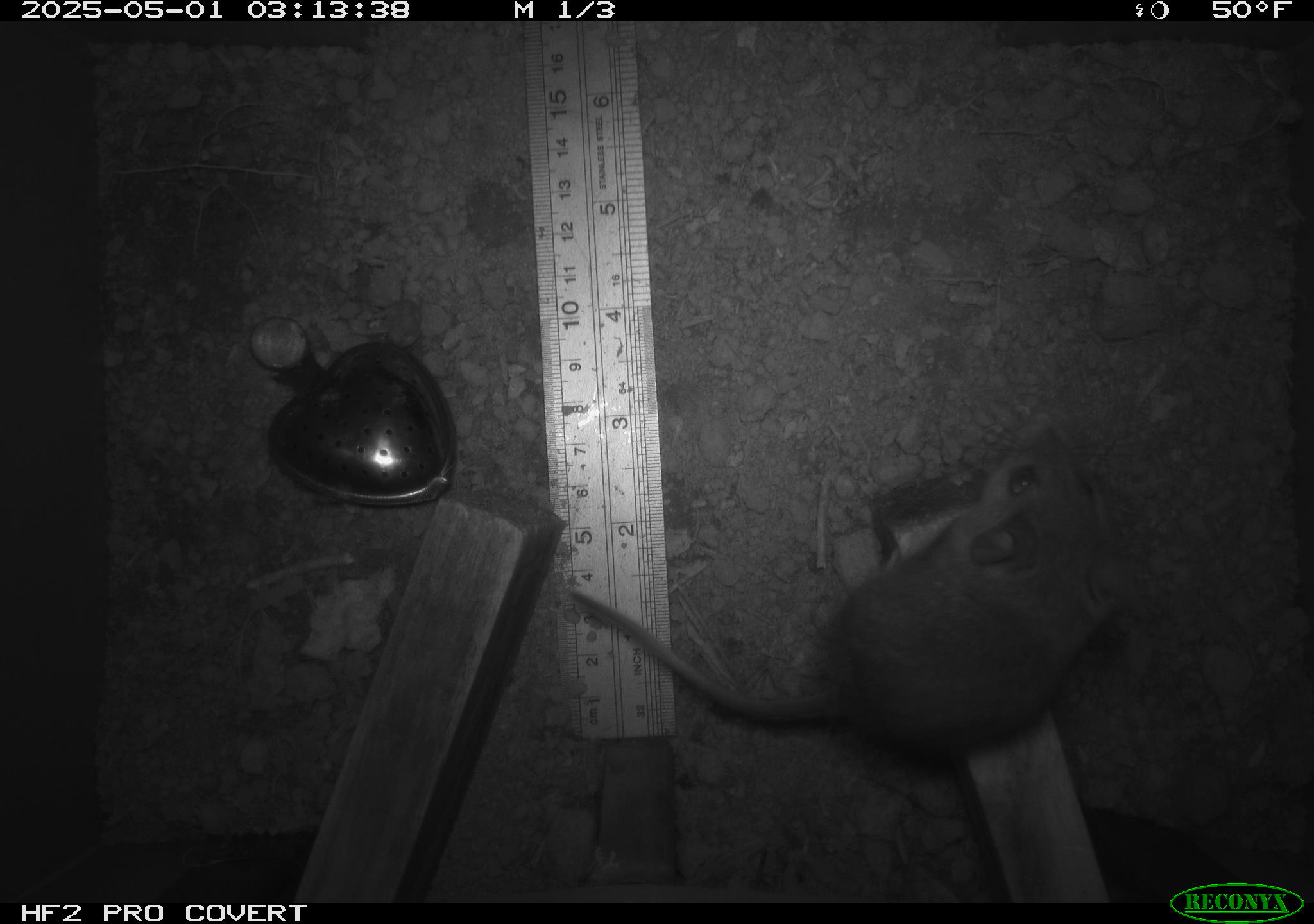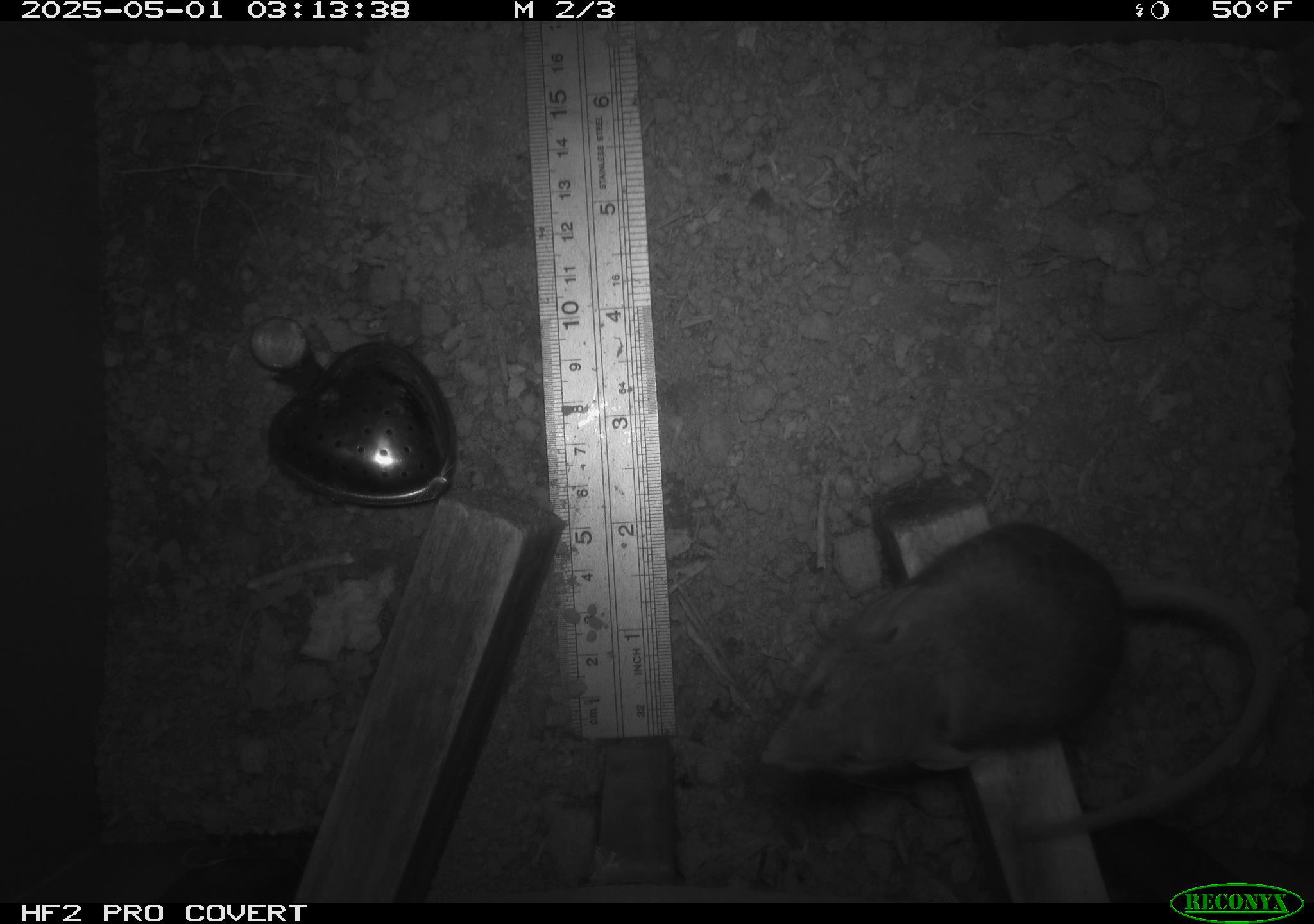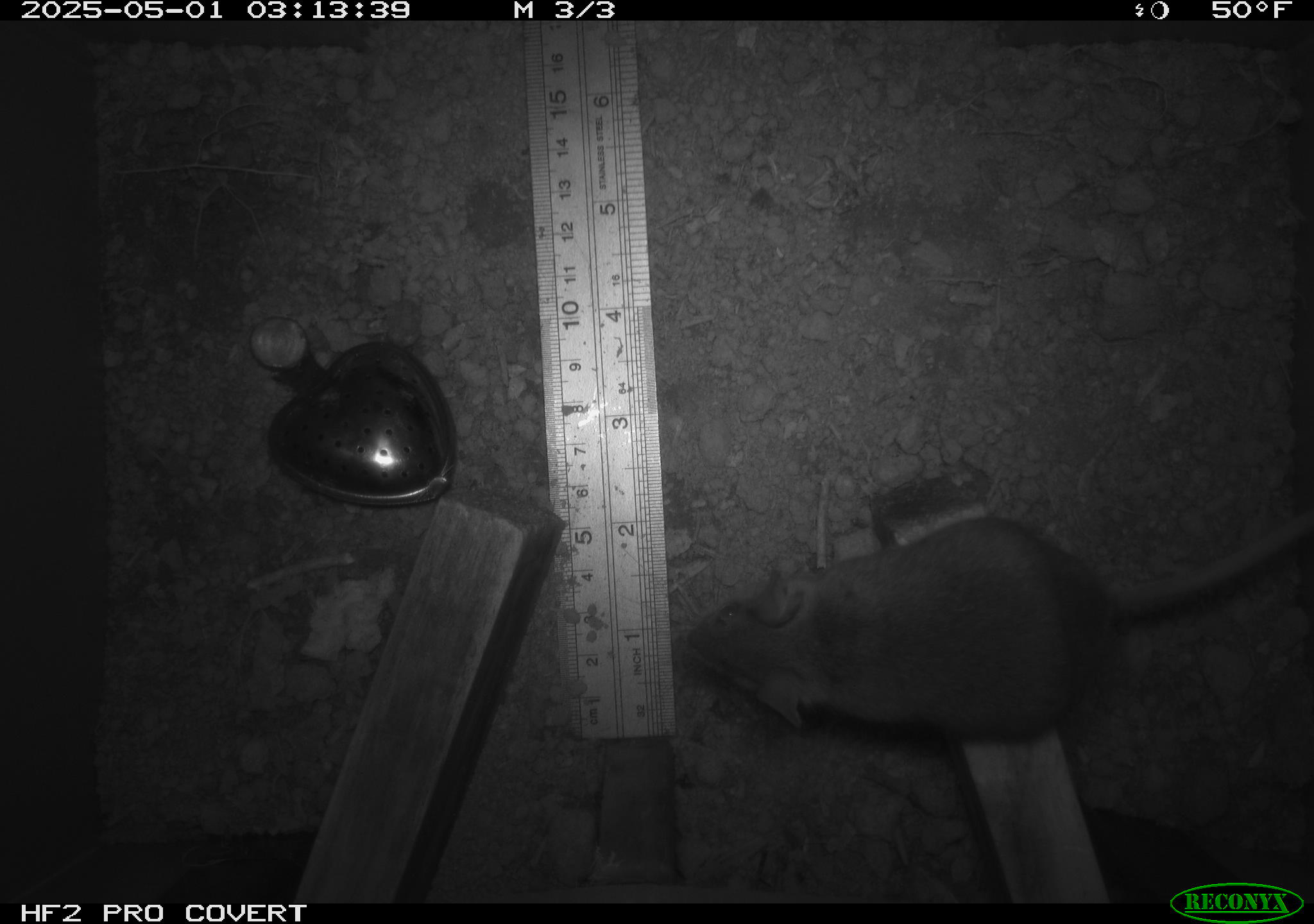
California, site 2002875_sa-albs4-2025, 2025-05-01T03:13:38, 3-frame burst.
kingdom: Animalia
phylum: Chordata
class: Mammalia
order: Rodentia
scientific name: Rodentia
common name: mouse species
Mouse species (Rodentia).